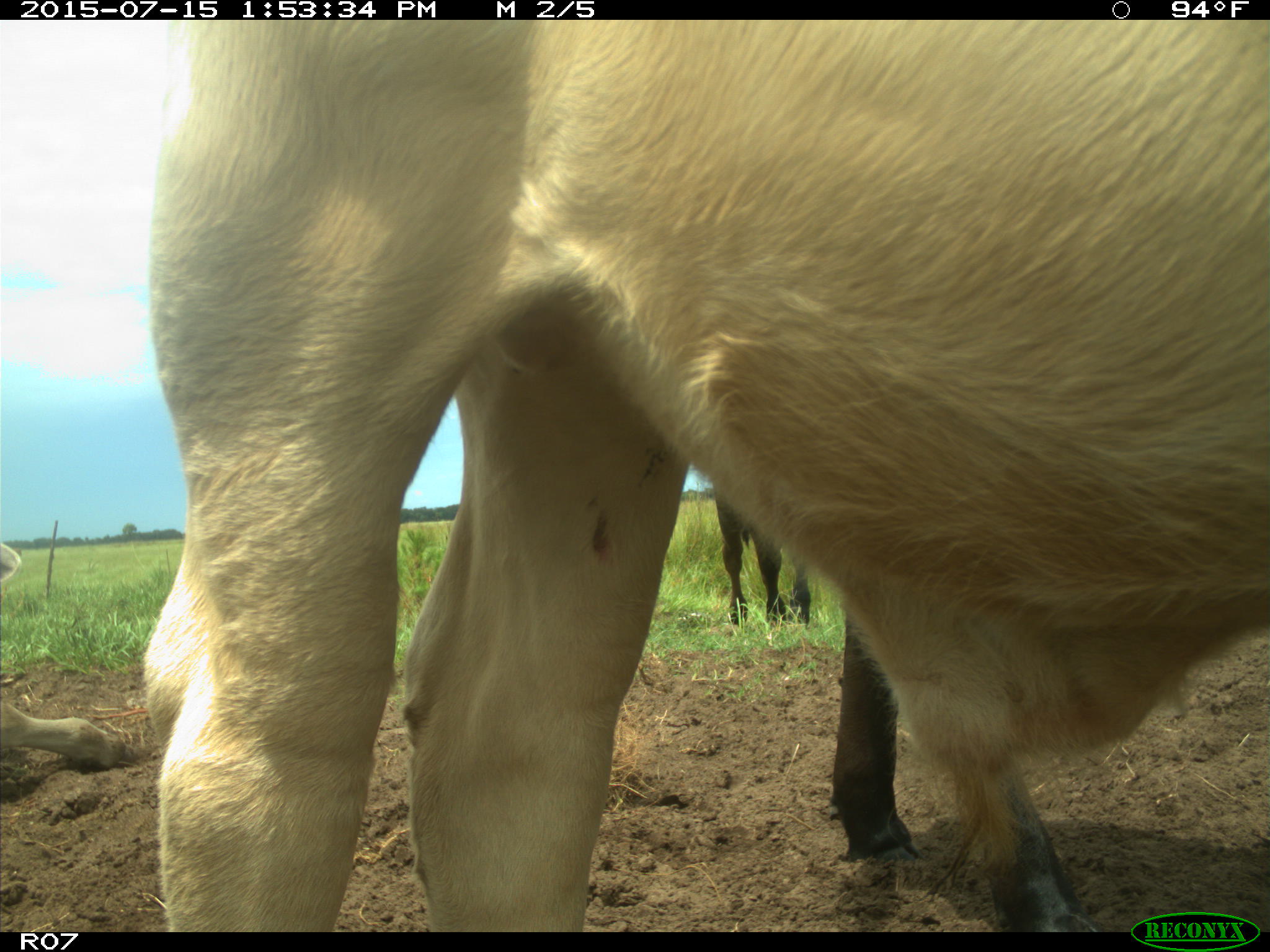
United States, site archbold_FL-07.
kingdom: Animalia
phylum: Chordata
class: Mammalia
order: Artiodactyla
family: Bovidae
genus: Bos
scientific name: Bos taurus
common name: domestic cow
Bos taurus (domestic cow).